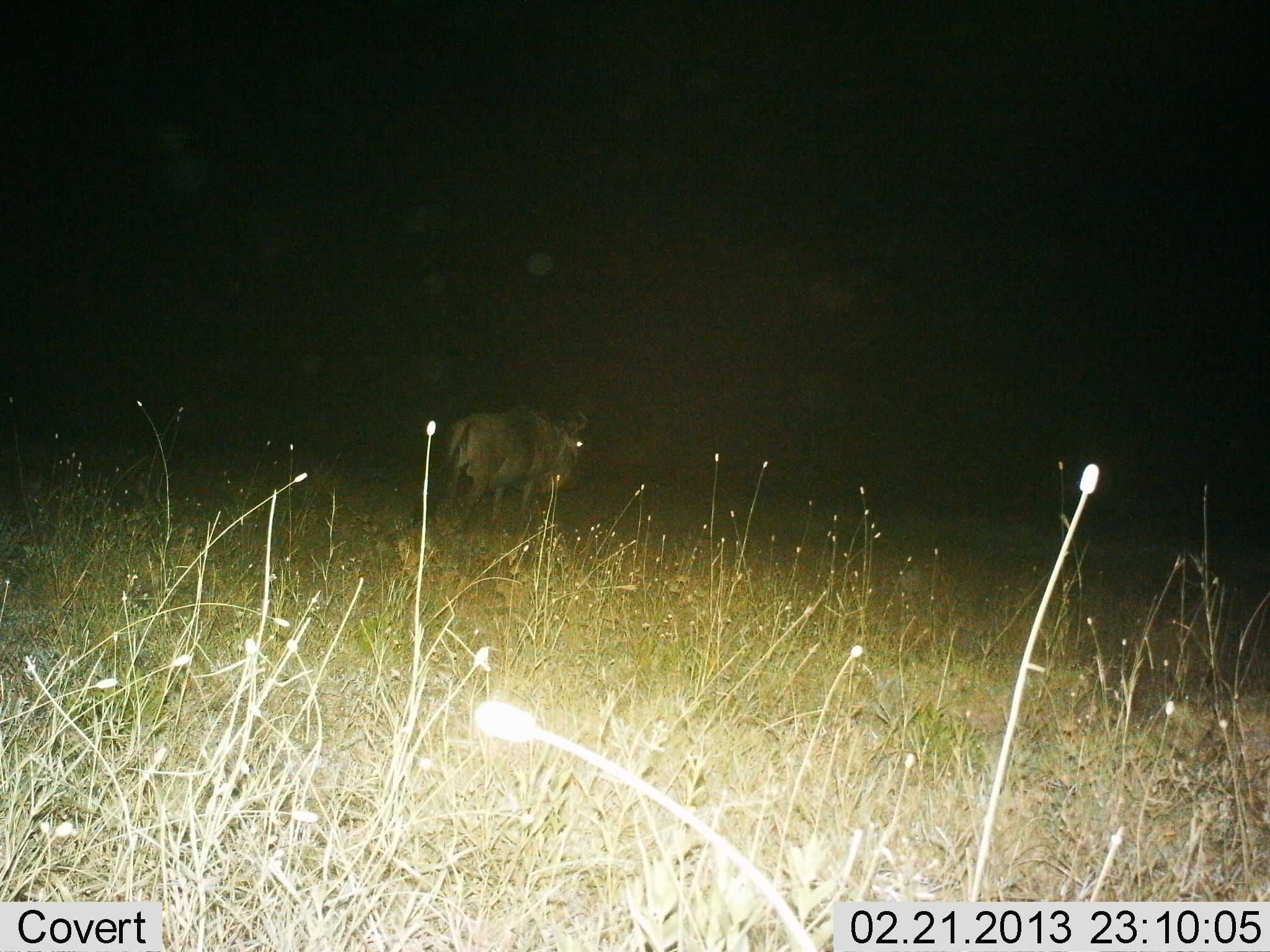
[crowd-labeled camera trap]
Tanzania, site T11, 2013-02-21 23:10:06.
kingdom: Animalia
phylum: Chordata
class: Mammalia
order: Artiodactyla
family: Bovidae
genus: Connochaetes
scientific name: Connochaetes taurinus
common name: blue wildebeest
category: wildebeest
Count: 1.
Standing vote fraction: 55%.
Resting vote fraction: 0%.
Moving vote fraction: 48%.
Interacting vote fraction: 0%.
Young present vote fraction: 0%.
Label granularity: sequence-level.